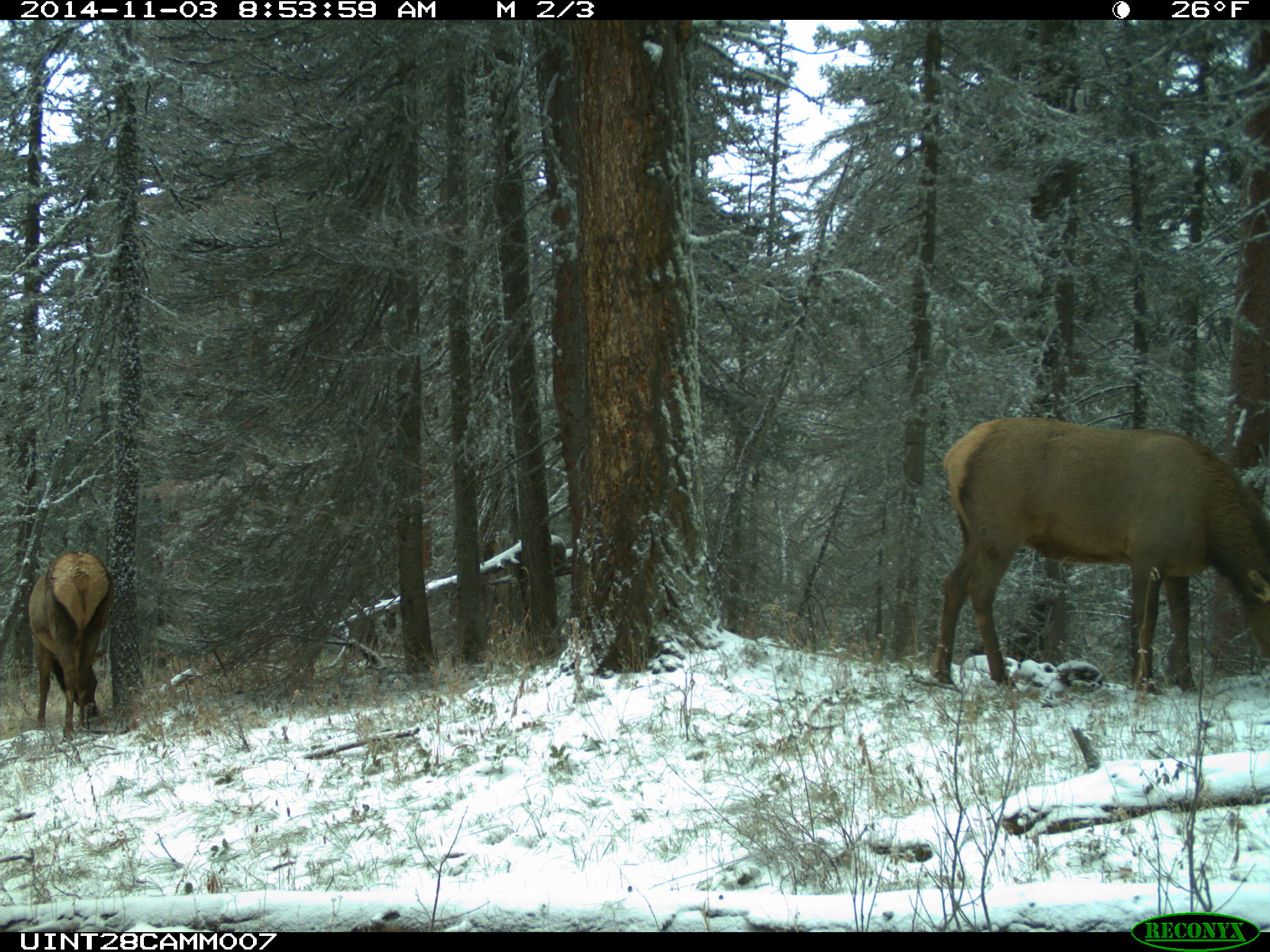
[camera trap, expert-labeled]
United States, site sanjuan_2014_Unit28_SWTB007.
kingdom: Animalia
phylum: Chordata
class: Mammalia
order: Artiodactyla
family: Cervidae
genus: Cervus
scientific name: Cervus elaphus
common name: red deer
Cervus elaphus (red deer).